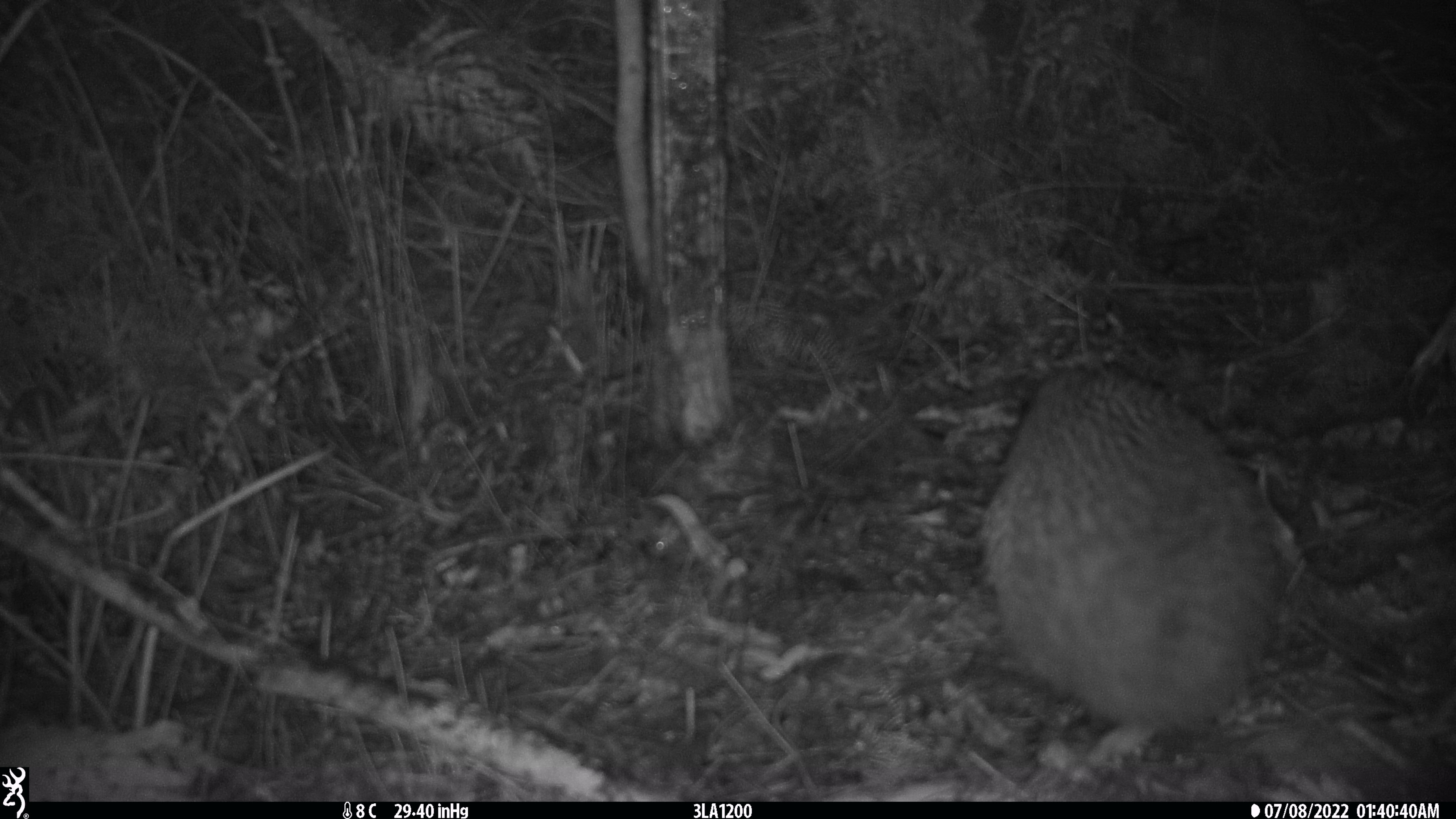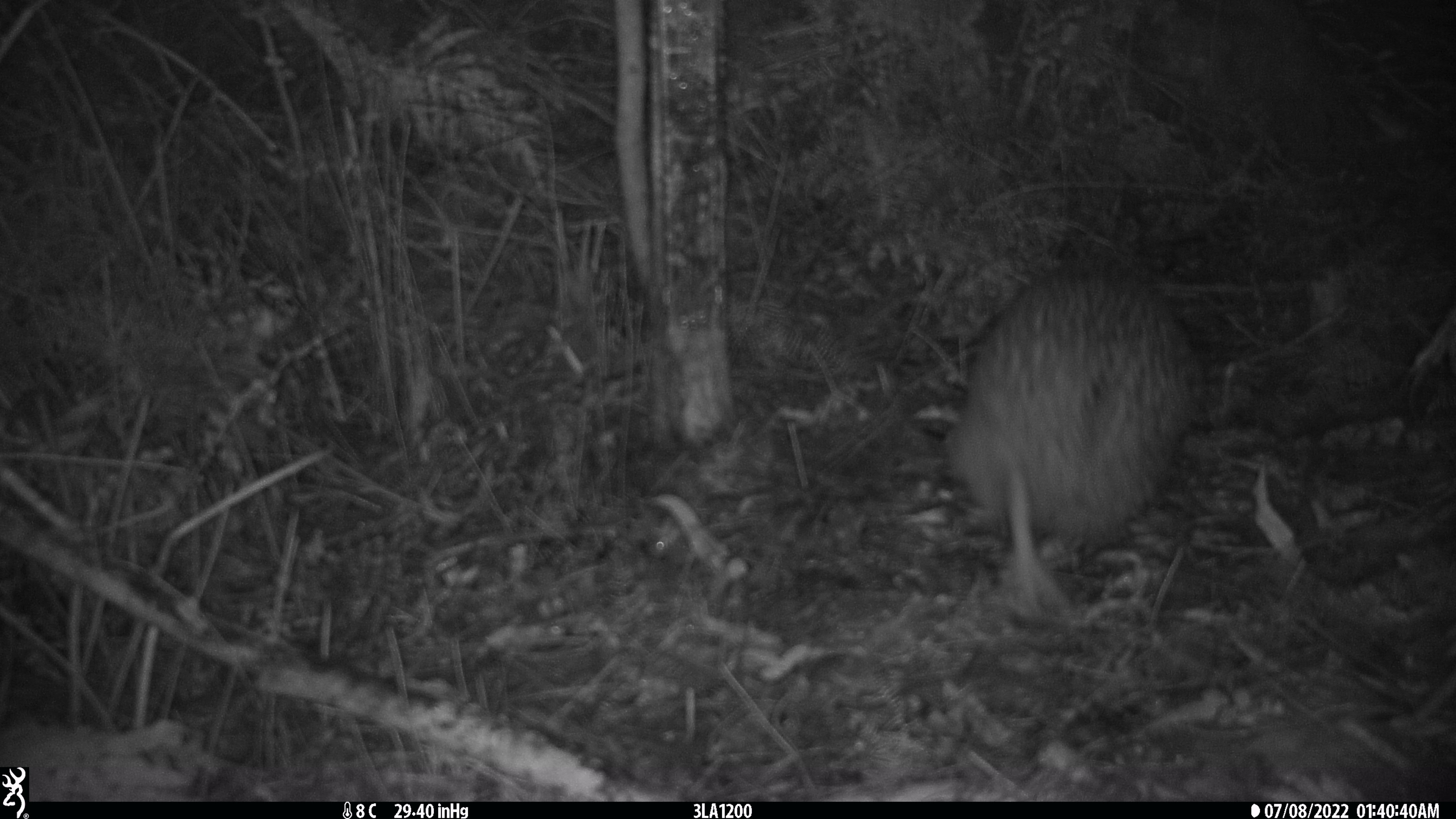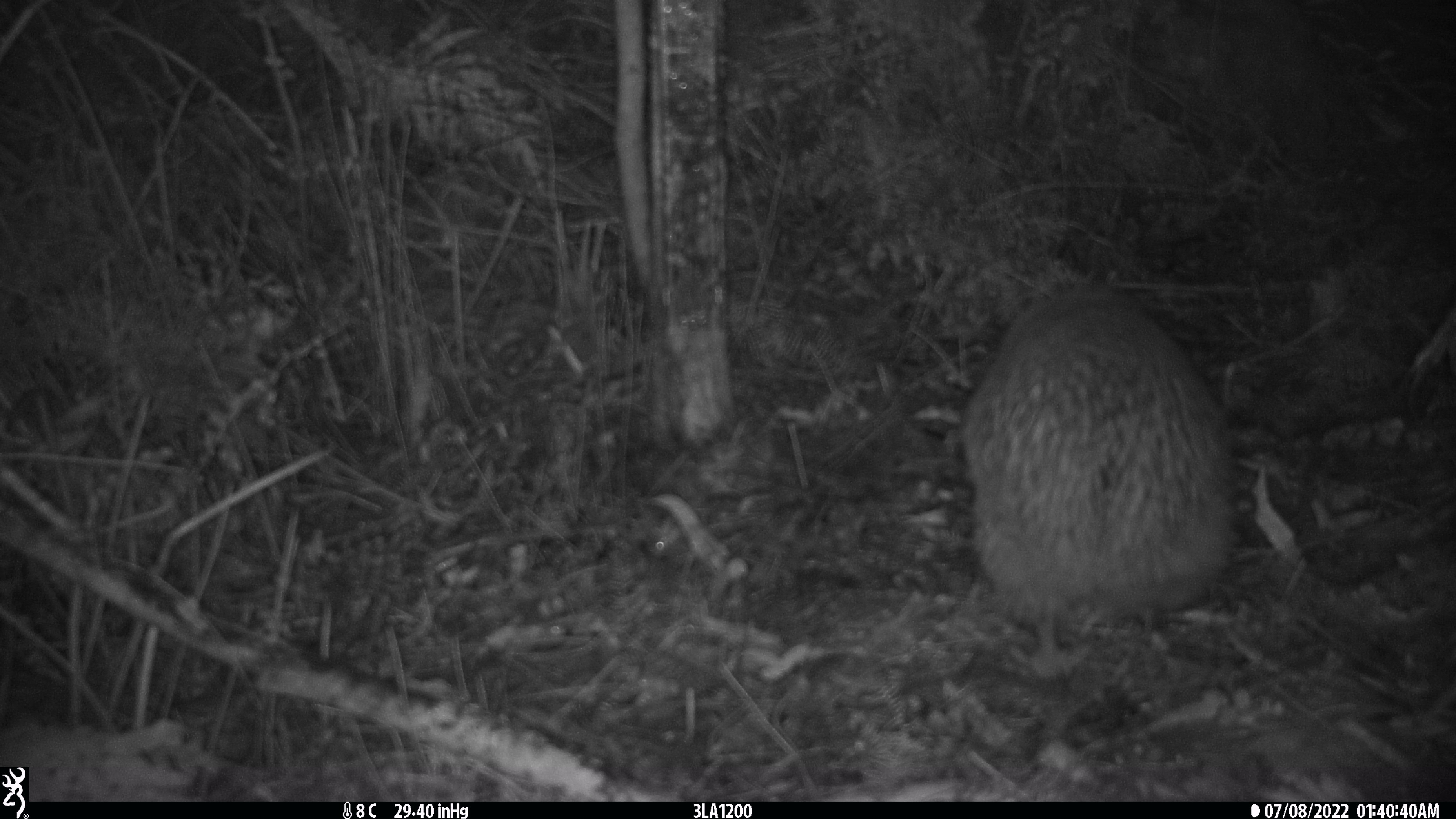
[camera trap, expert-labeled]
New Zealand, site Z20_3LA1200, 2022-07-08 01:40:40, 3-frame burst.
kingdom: Animalia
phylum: Chordata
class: Aves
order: Apterygiformes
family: Apterygidae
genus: Apteryx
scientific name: Apteryx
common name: kiwi